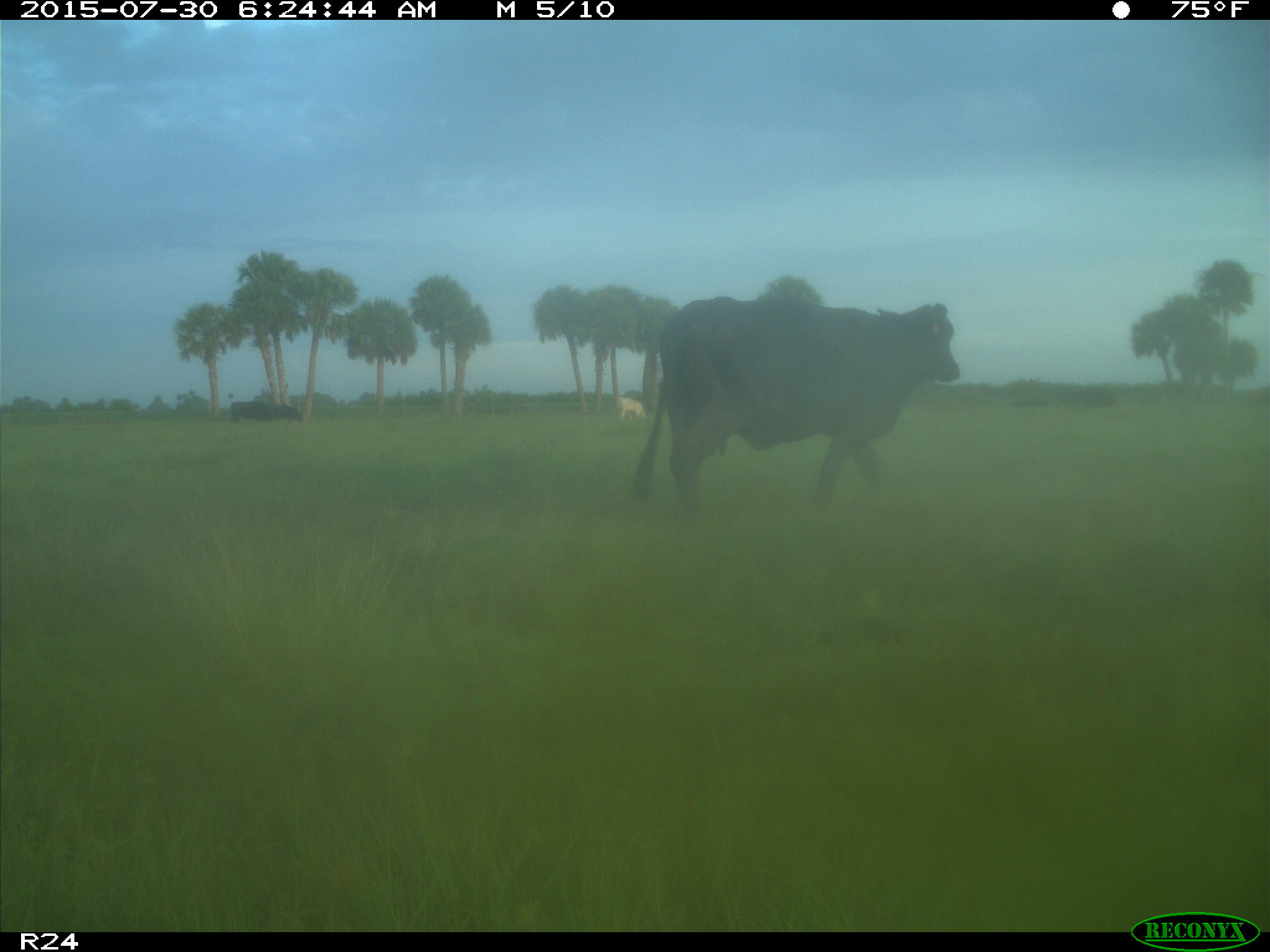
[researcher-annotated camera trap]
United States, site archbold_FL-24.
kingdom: Animalia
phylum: Chordata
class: Mammalia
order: Artiodactyla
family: Bovidae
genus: Bos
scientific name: Bos taurus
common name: domestic cow